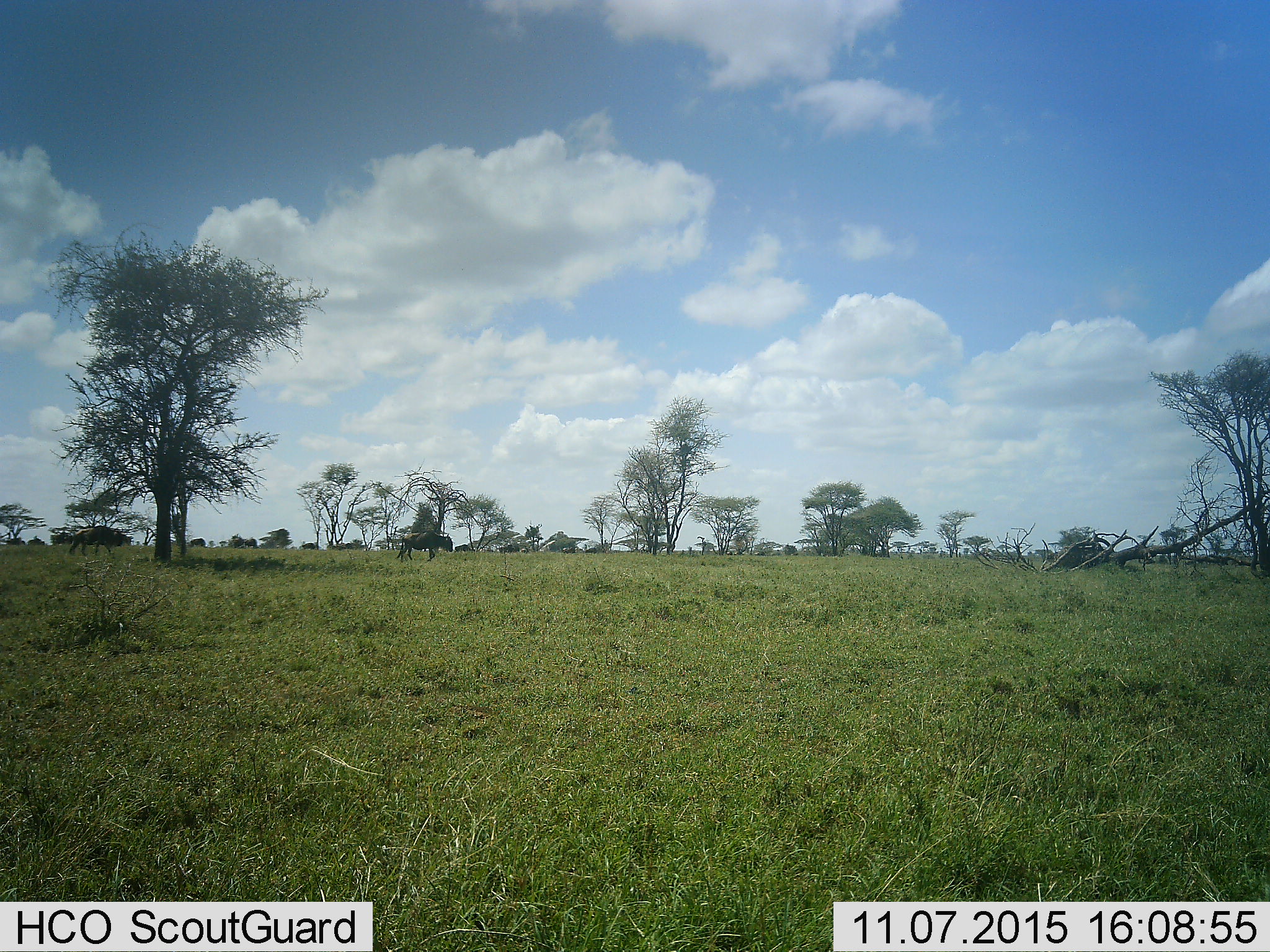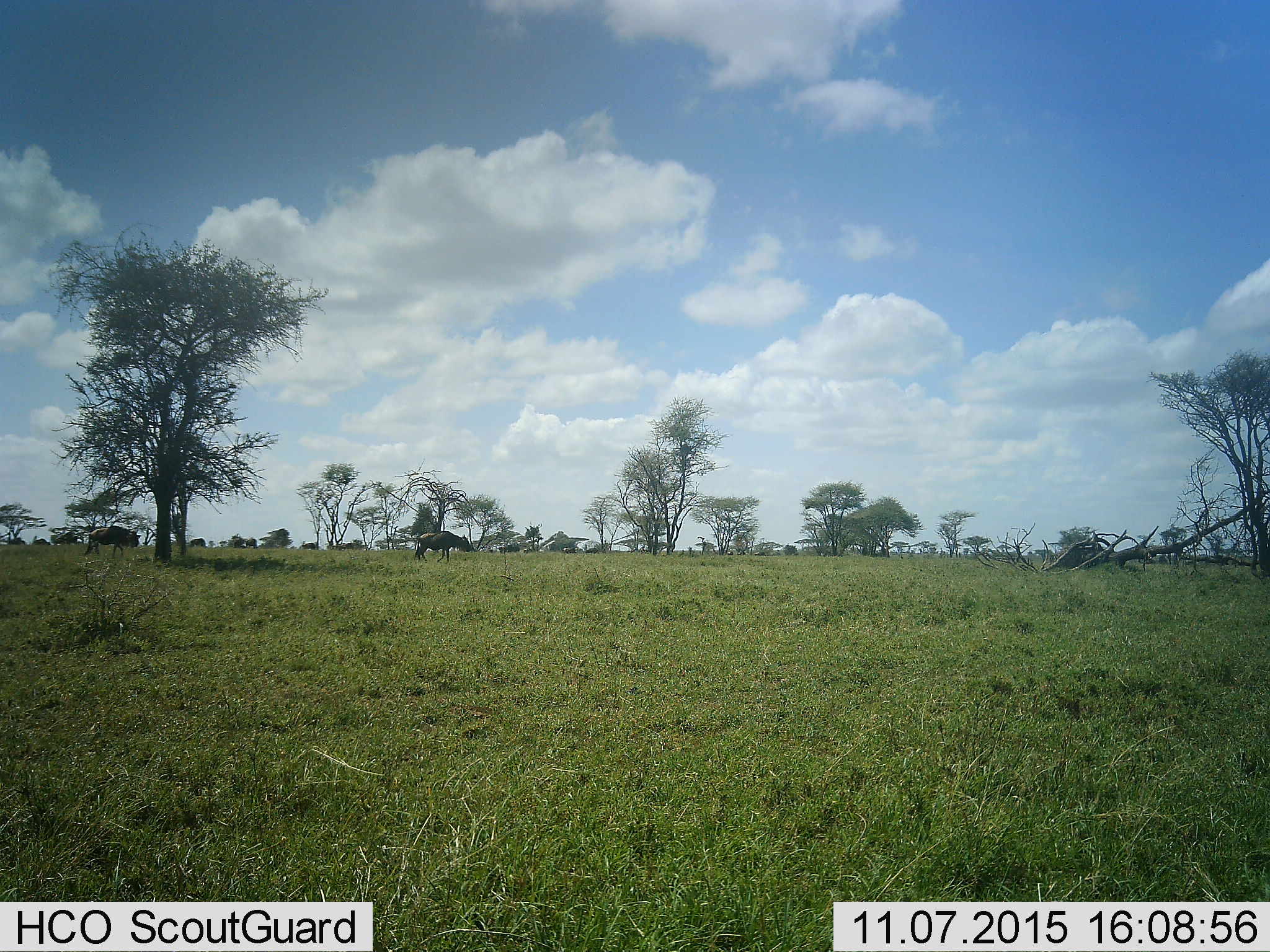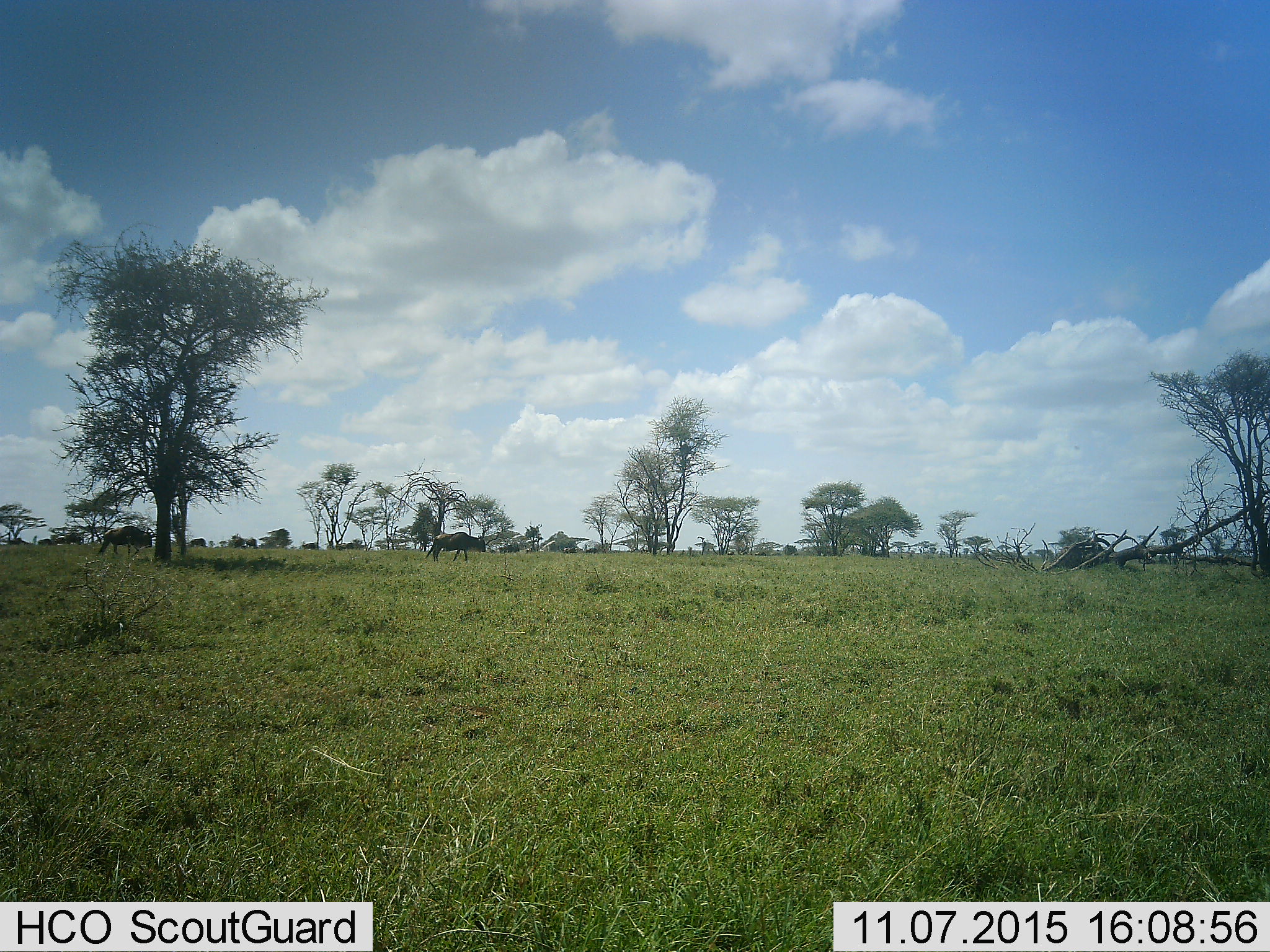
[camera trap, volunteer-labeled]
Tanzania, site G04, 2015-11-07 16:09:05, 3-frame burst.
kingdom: Animalia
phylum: Chordata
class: Mammalia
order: Artiodactyla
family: Bovidae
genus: Connochaetes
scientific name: Connochaetes taurinus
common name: blue wildebeest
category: wildebeest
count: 6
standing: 27%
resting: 0%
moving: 100%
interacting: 0%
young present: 0%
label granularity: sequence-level